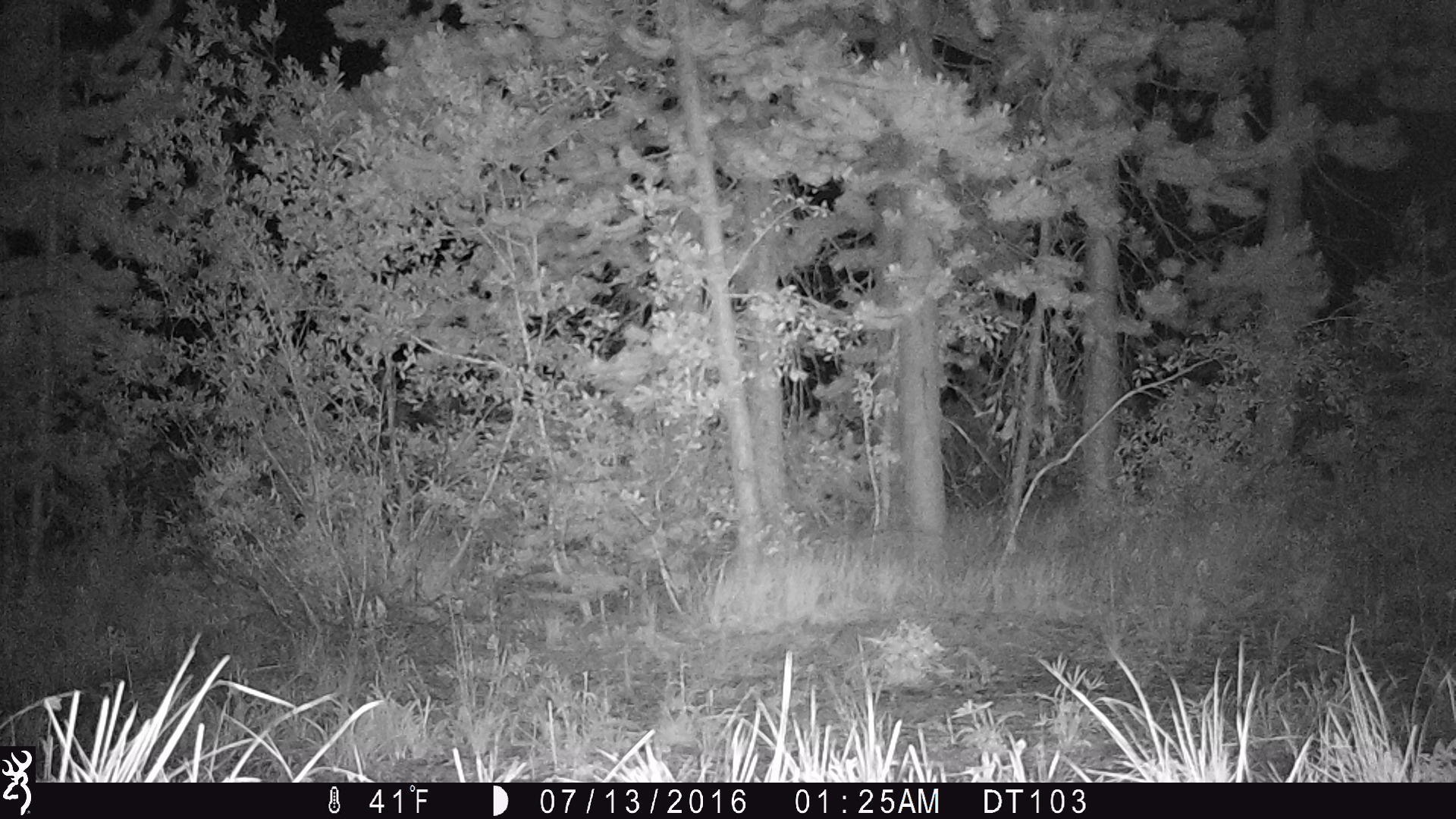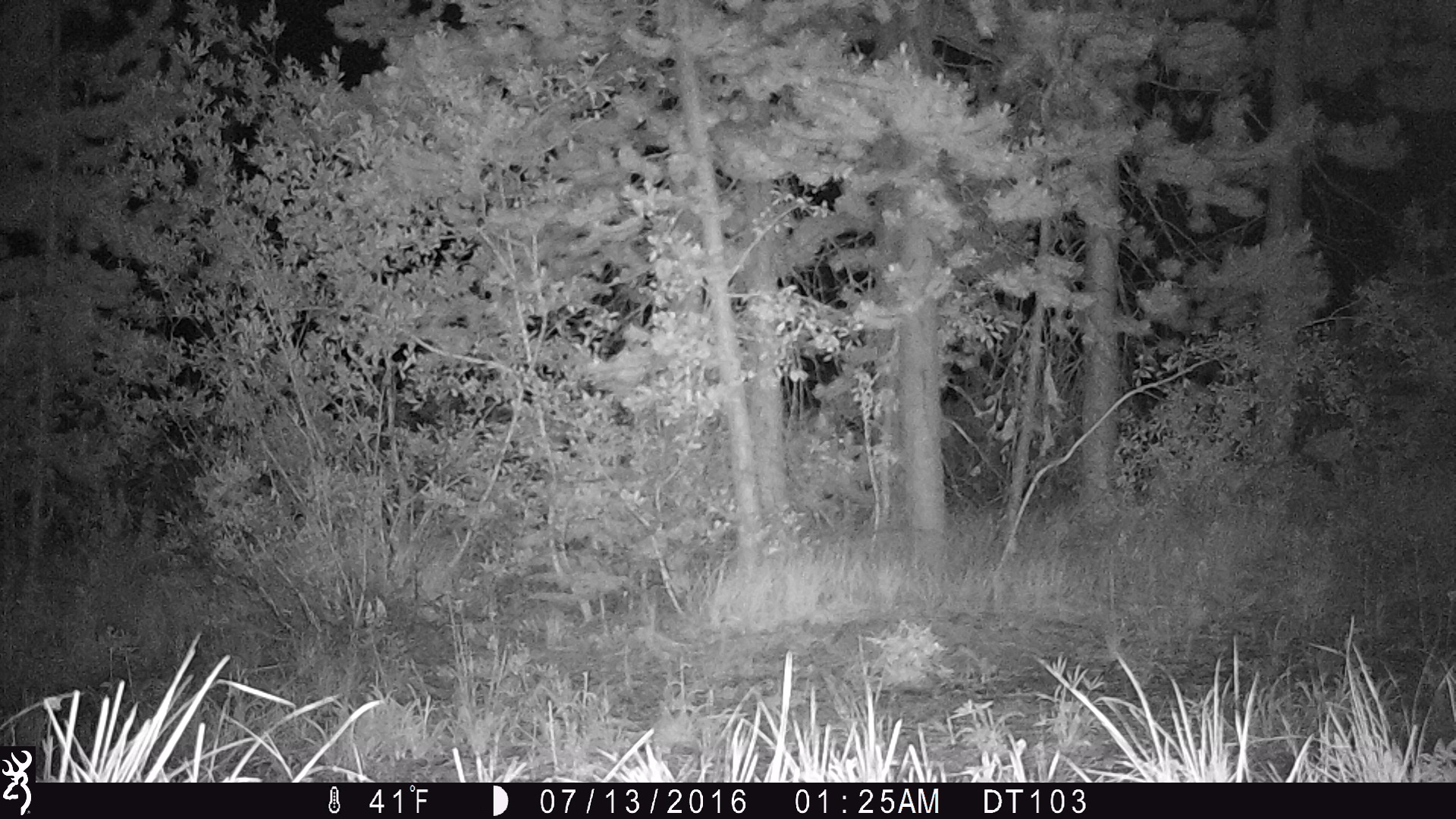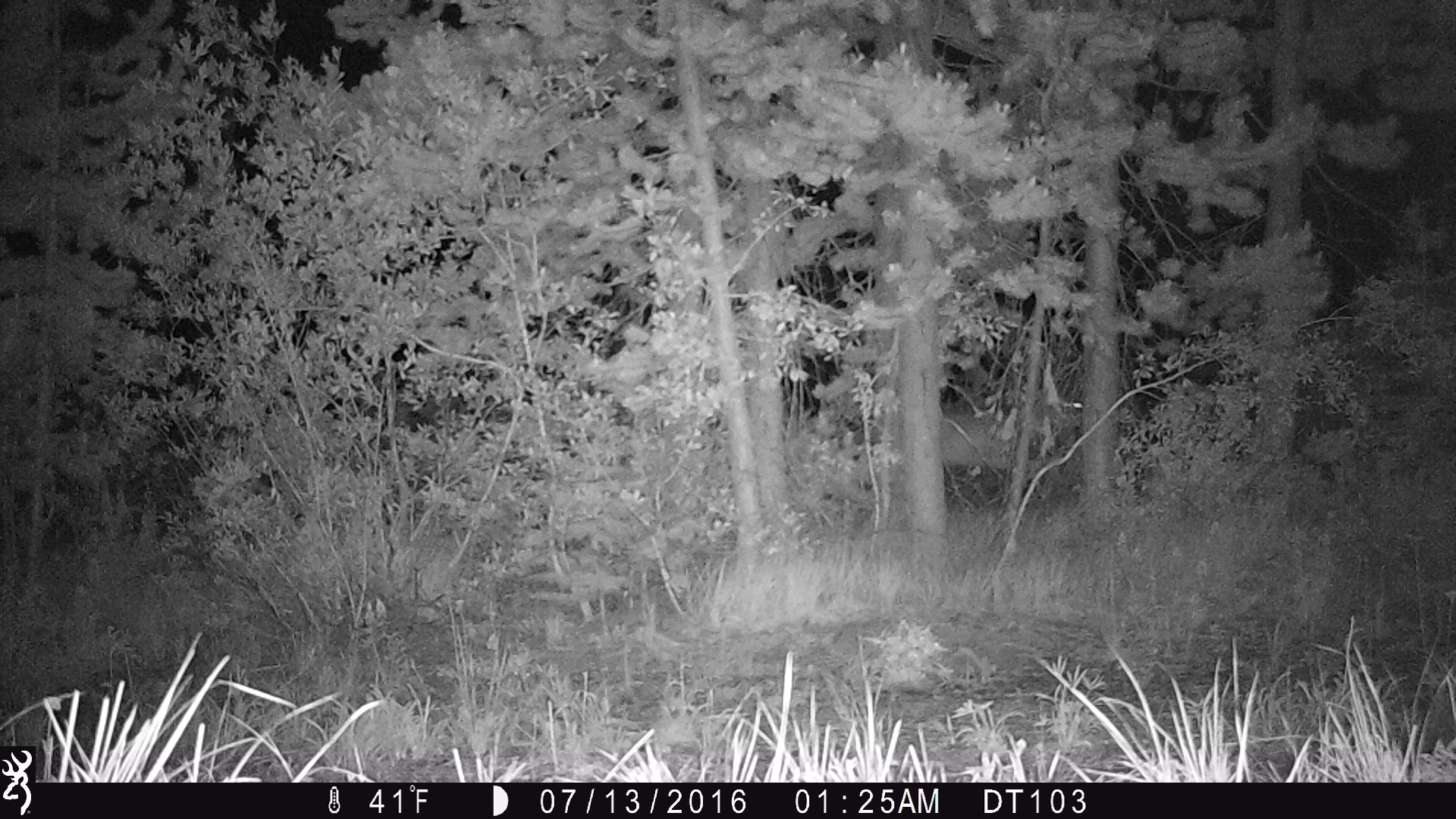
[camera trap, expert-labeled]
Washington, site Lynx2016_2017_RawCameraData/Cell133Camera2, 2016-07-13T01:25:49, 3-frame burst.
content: unidentified animal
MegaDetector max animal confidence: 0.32